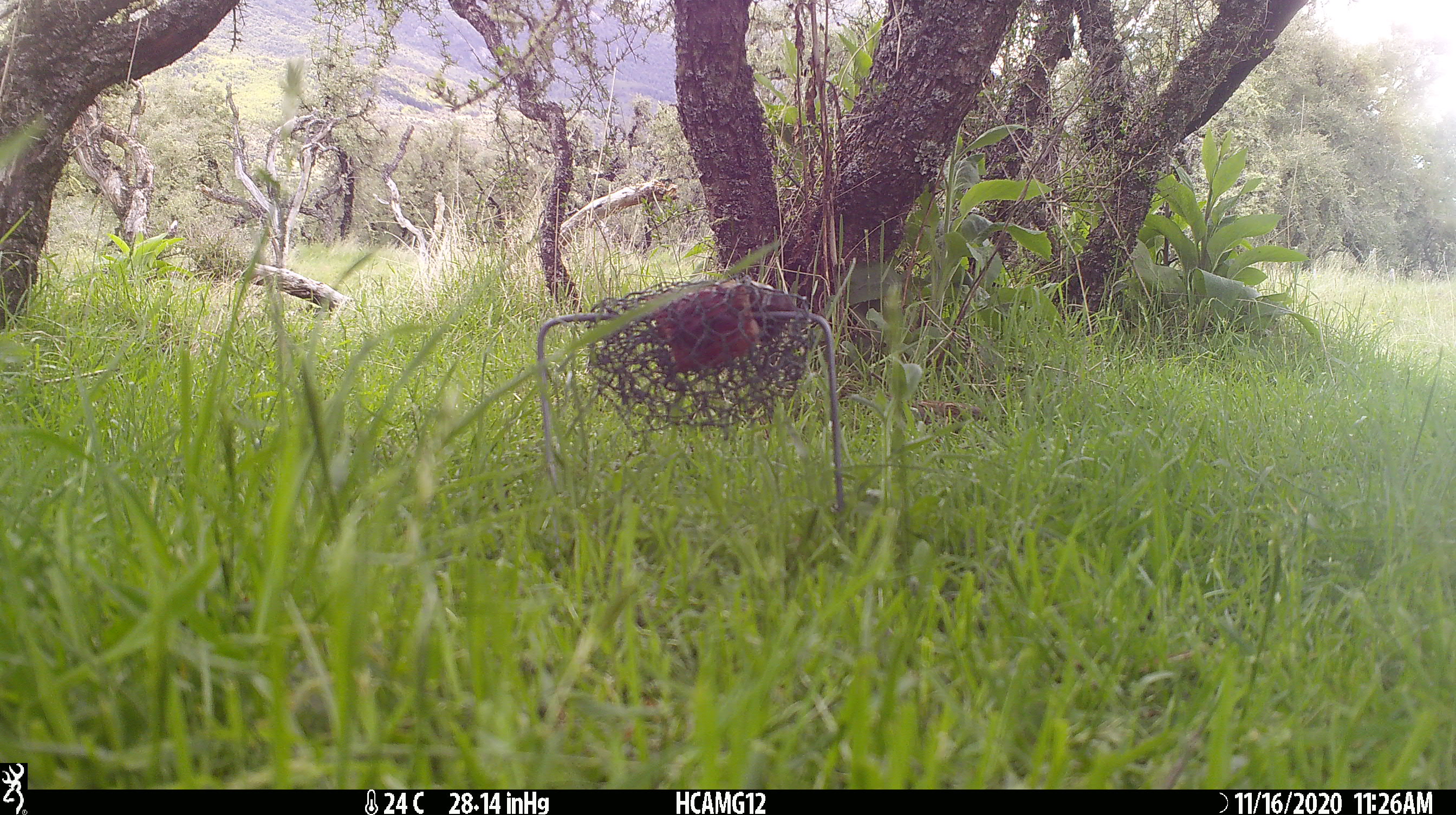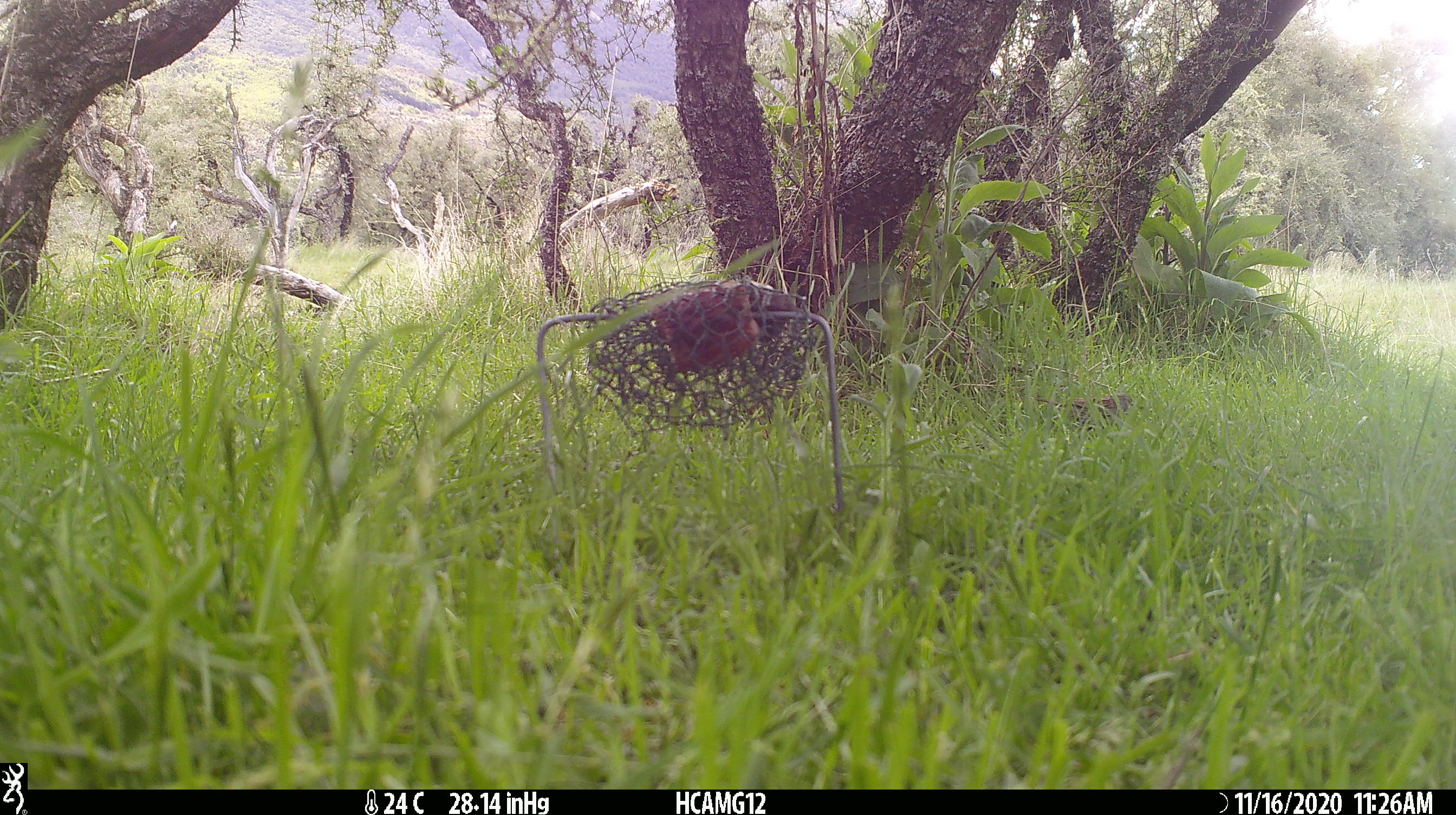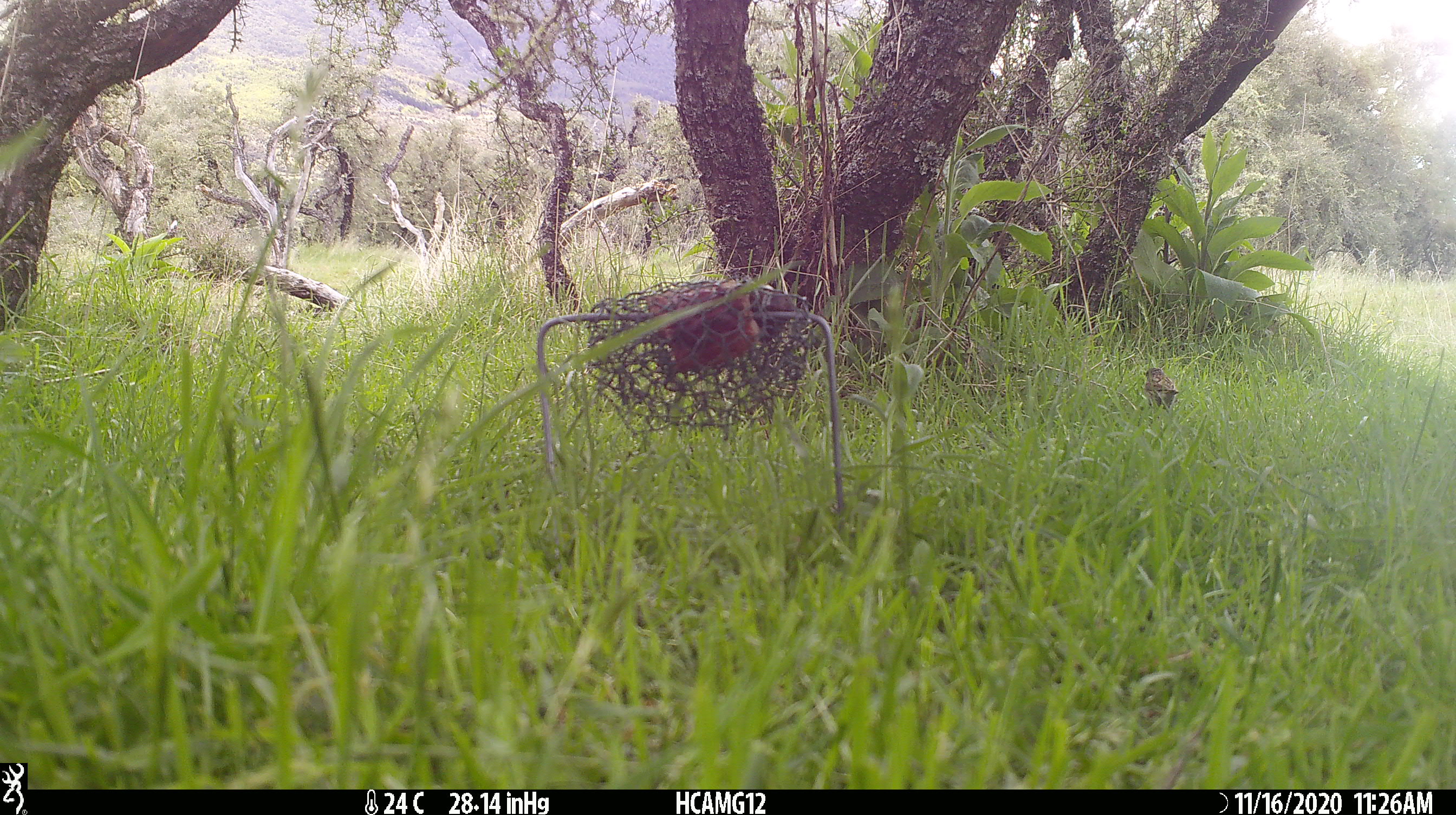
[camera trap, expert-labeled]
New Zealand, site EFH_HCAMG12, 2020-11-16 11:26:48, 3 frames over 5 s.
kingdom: Animalia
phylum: Chordata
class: Aves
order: Passeriformes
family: Prunellidae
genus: Prunella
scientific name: Prunella modularis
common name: dunnock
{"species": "dunnock (Prunella modularis)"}